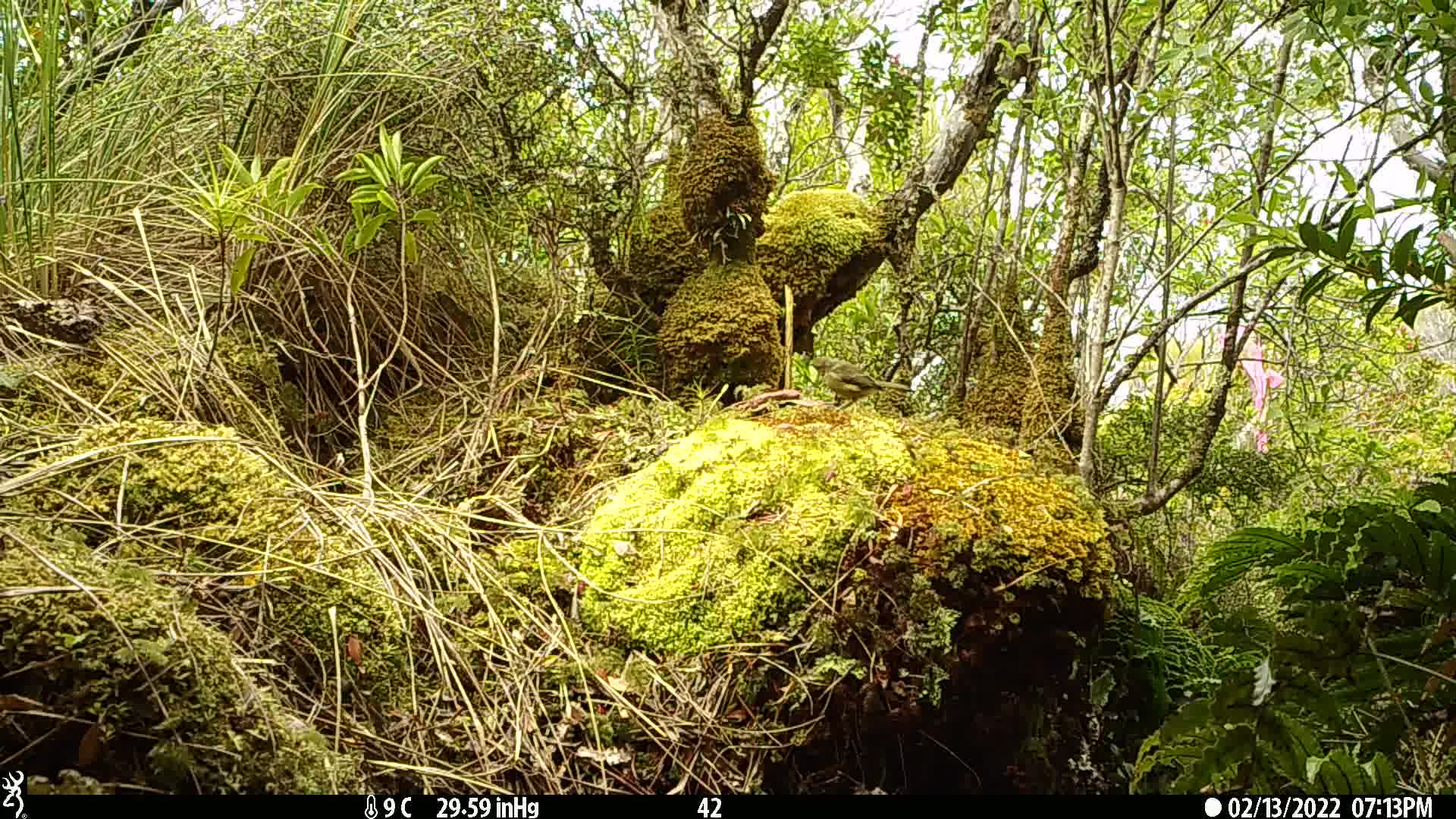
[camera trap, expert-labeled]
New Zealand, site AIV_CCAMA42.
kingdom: Animalia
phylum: Chordata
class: Aves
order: Passeriformes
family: Meliphagidae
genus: Anthornis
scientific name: Anthornis melanura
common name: new zealand bellbird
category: bellbird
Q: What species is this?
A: Bellbird (new zealand bellbird) (Anthornis melanura).